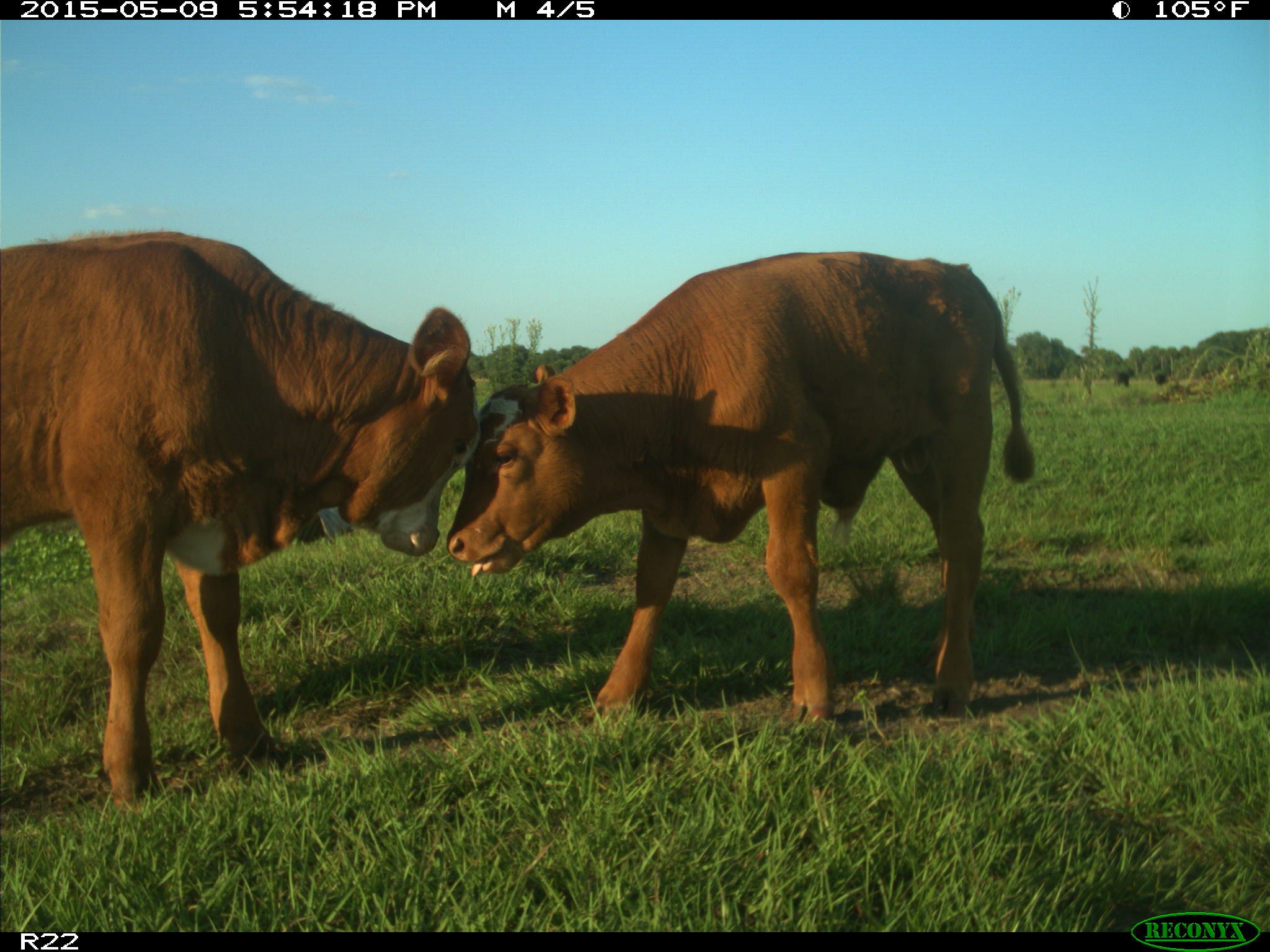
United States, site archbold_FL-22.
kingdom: Animalia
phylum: Chordata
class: Mammalia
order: Artiodactyla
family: Bovidae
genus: Bos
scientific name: Bos taurus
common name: domestic cow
Bos taurus (domestic cow).